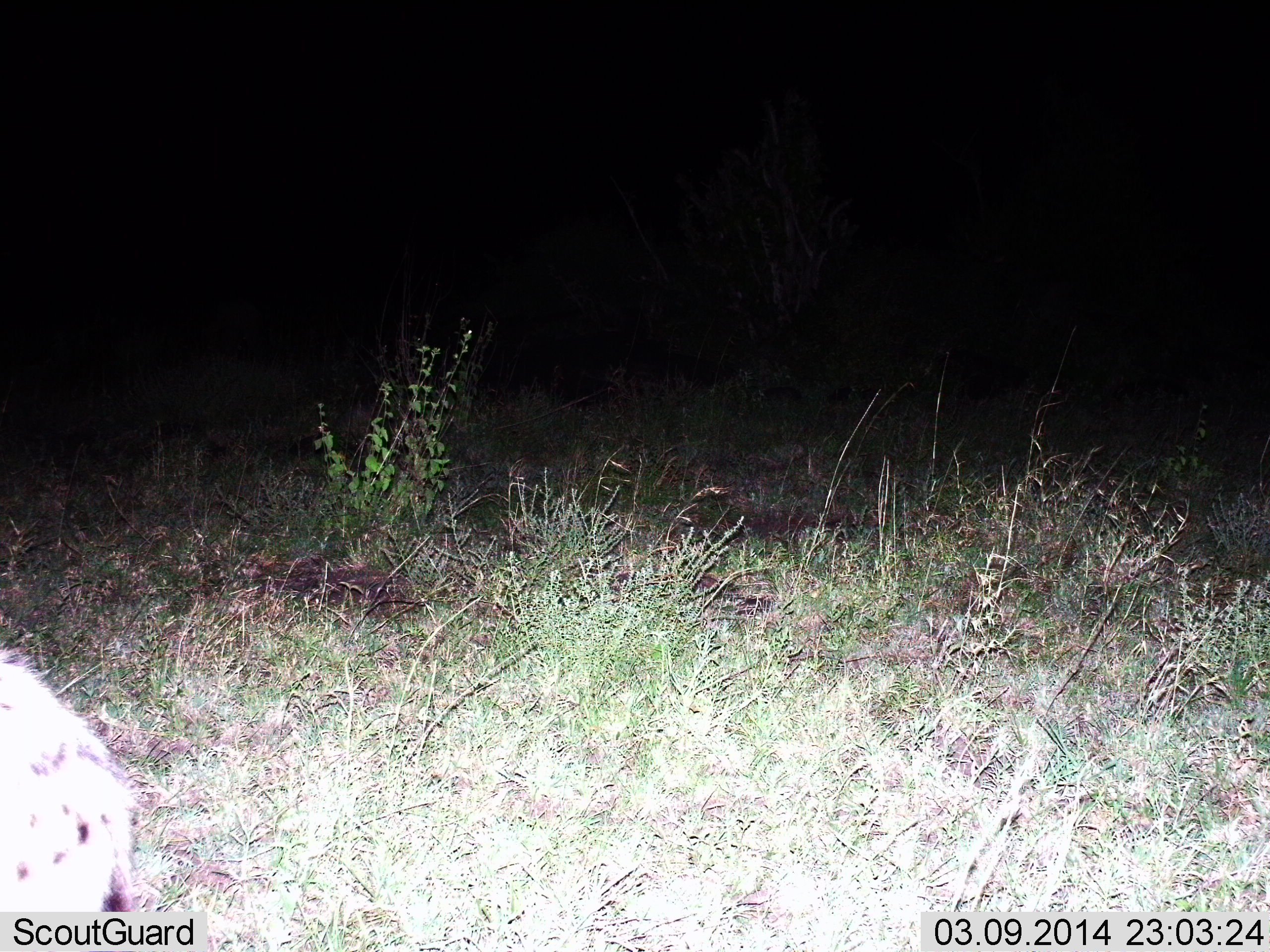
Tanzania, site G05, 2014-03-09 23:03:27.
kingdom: Animalia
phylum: Chordata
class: Mammalia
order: Carnivora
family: Hyaenidae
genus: Crocuta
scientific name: Crocuta crocuta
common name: spotted hyena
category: hyenaspotted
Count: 1.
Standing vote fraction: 60%.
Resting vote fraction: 20%.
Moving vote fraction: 20%.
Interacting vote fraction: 0%.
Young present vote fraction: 0%.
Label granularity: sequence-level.